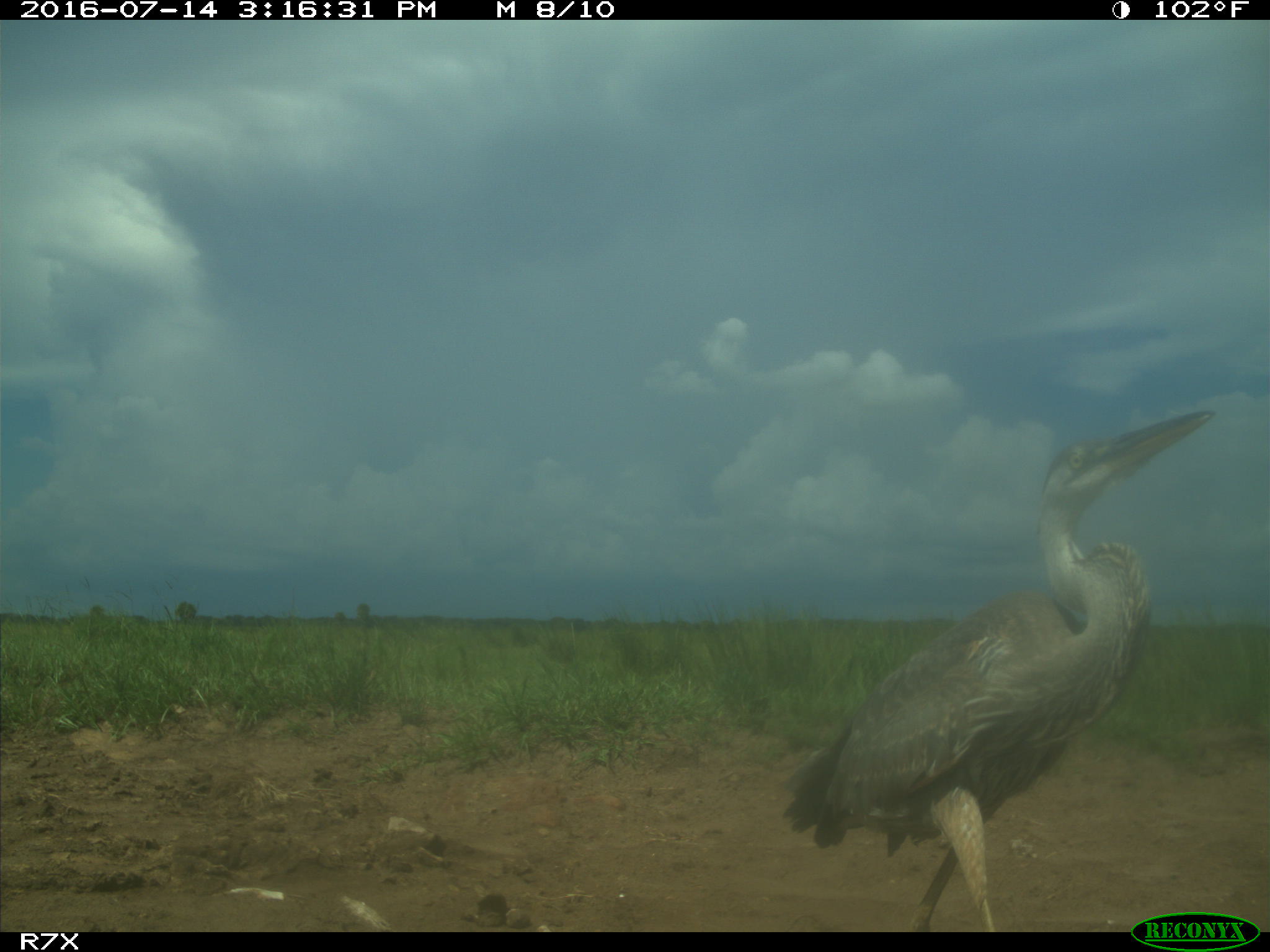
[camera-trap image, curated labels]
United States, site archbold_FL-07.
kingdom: Animalia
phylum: Chordata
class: Aves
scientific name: Aves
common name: birds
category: unidentified bird